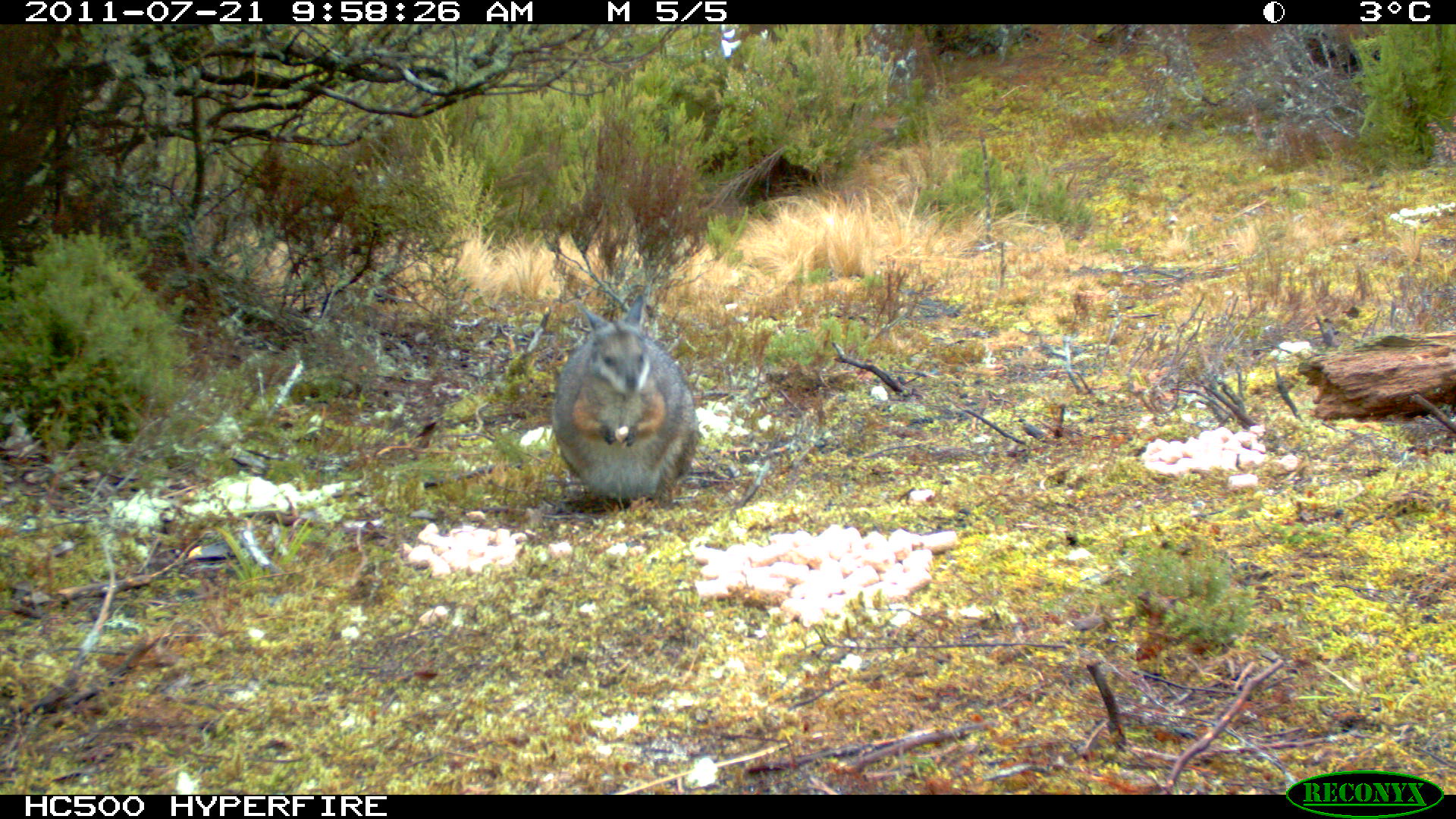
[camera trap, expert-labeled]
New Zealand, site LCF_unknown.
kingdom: Animalia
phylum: Chordata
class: Mammalia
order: Diprotodontia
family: Macropodidae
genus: Notamacropus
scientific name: Notamacropus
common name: wallaby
Wallaby (Notamacropus).